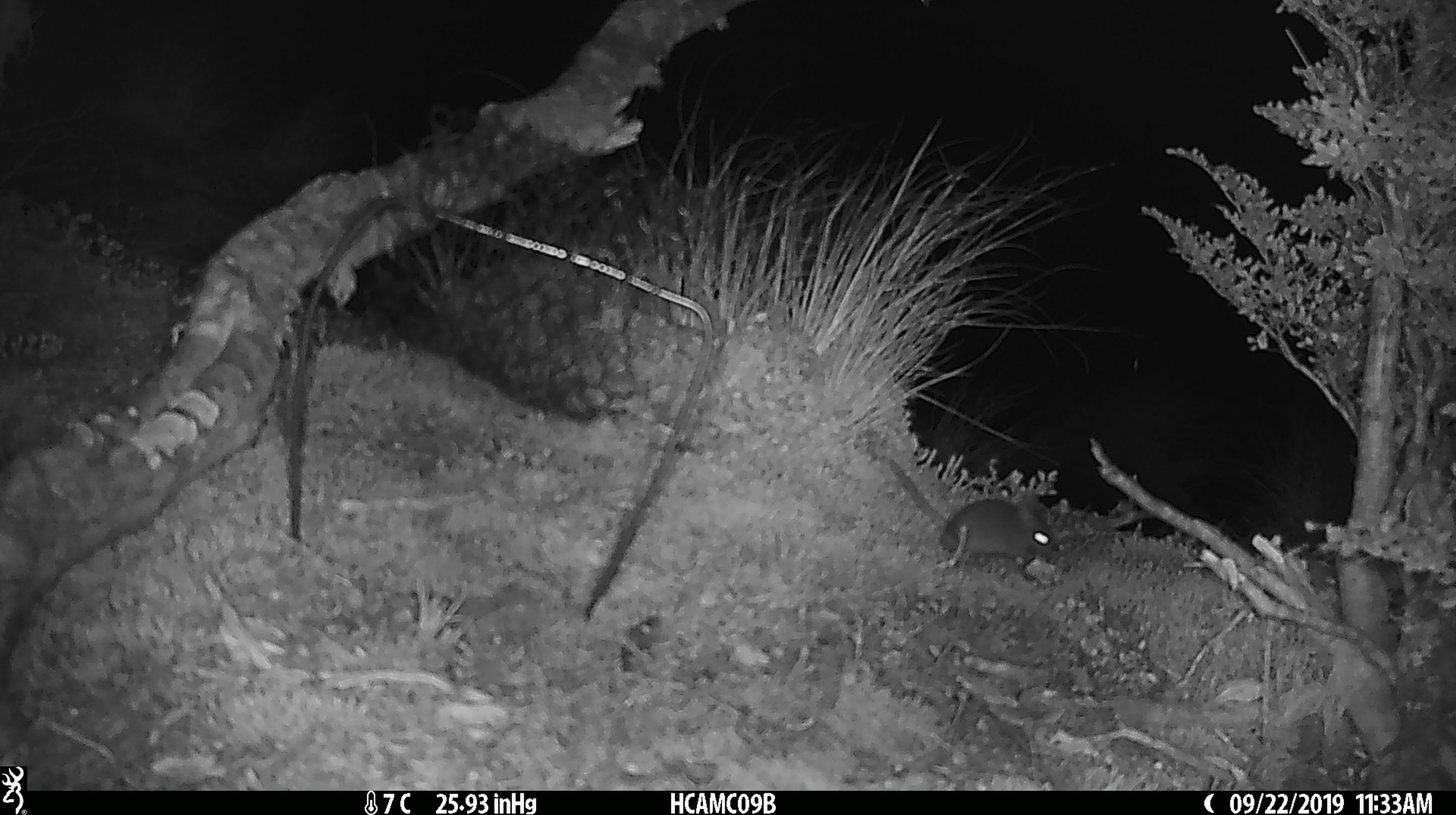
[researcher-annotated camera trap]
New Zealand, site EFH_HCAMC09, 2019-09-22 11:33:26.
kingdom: Animalia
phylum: Chordata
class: Mammalia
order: Rodentia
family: Muridae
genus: Mus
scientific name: Mus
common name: mouse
Mouse (Mus).